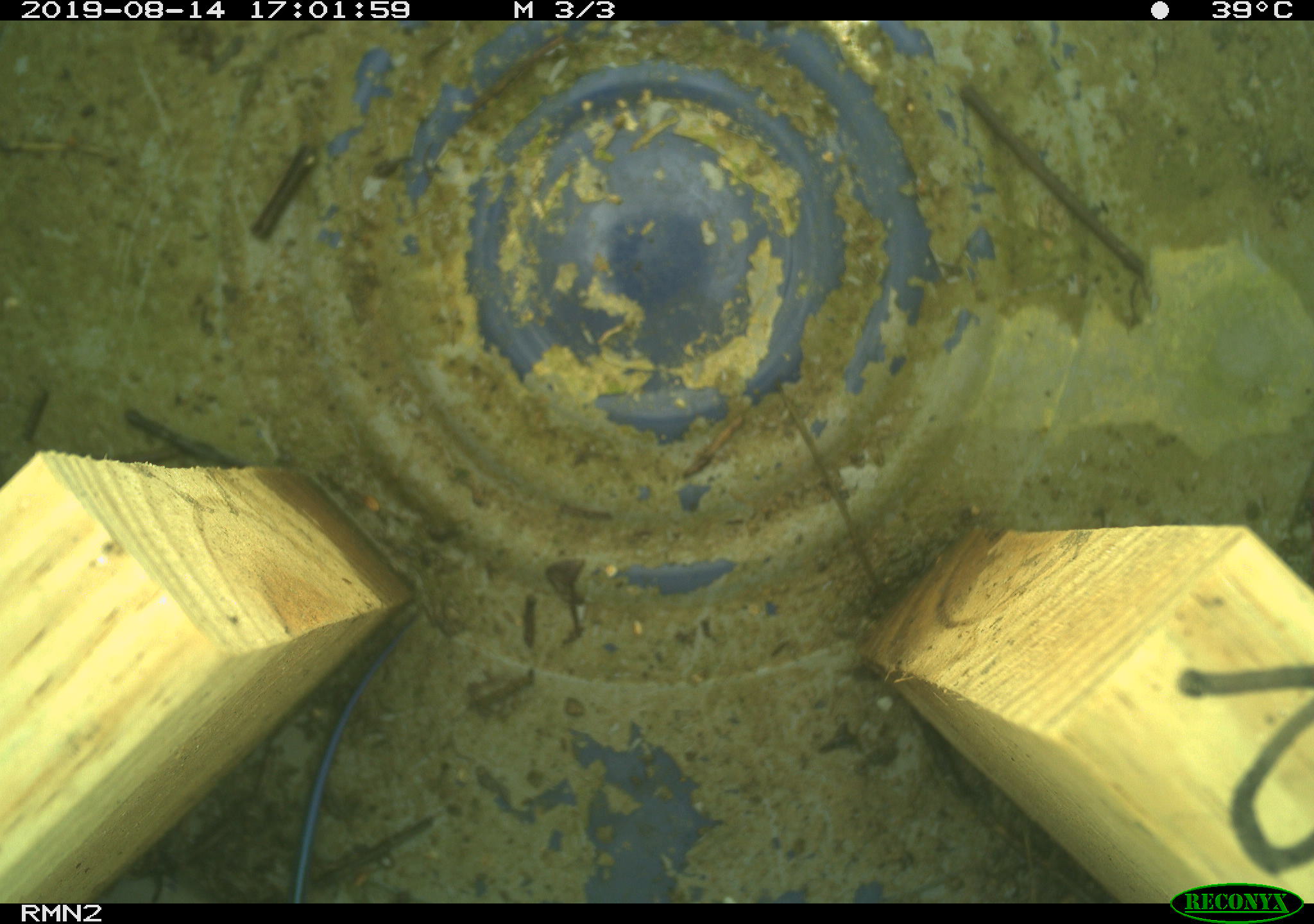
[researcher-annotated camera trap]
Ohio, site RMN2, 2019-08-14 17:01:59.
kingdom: Animalia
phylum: Chordata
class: Reptilia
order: Squamata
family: Scincidae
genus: Plestiodon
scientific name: Plestiodon fasciatus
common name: common five-lined skink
Common five-lined skink (Plestiodon fasciatus).